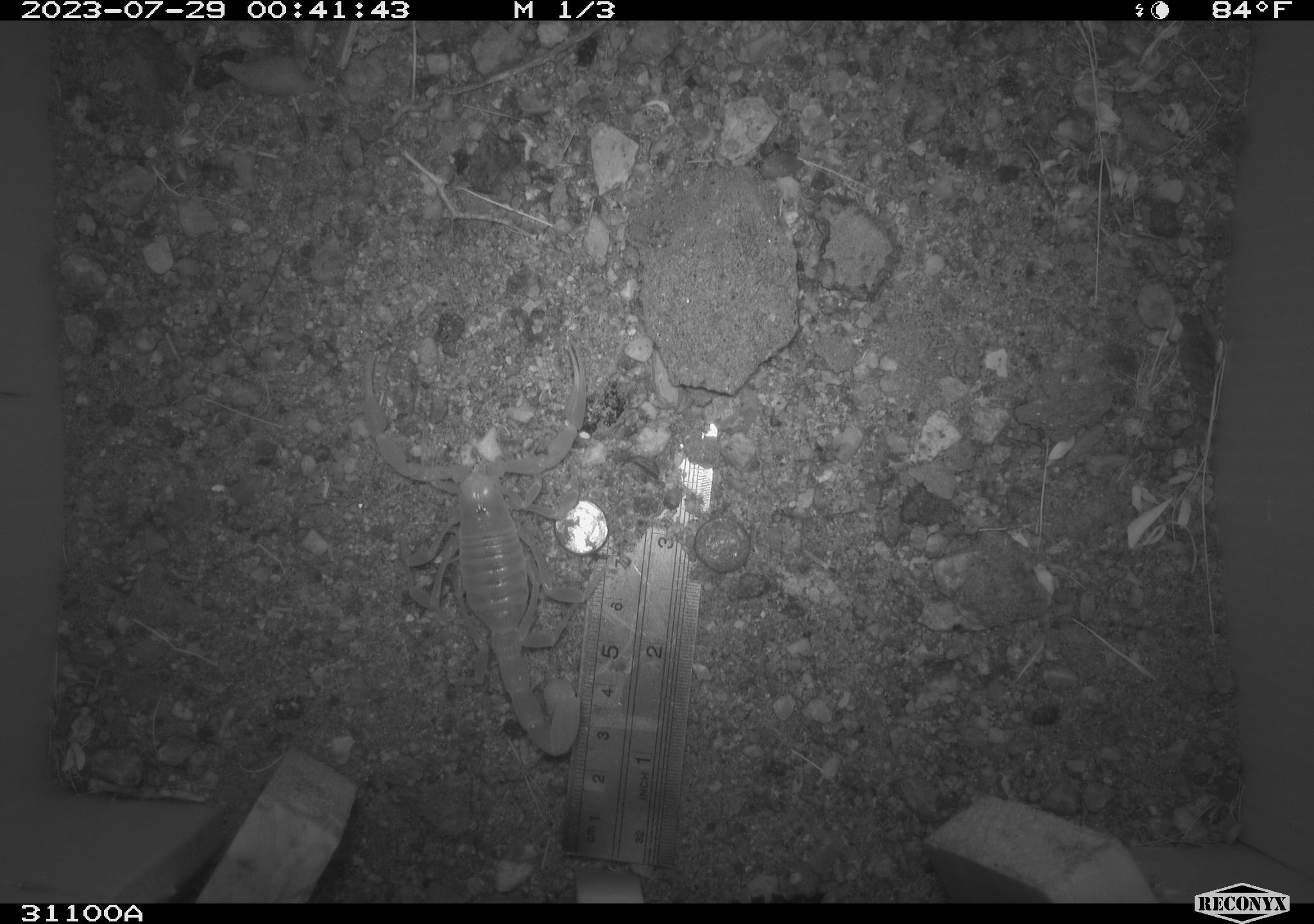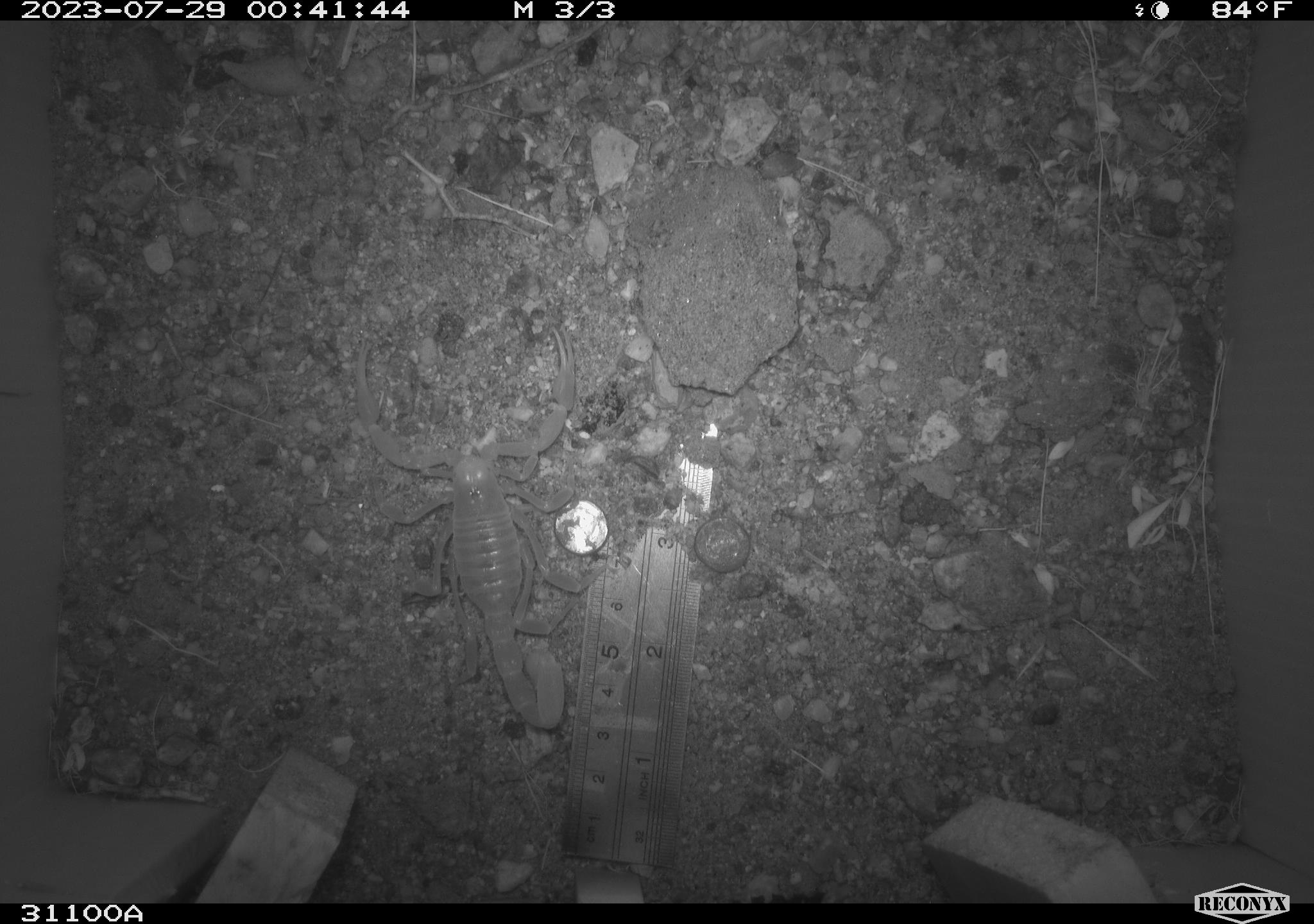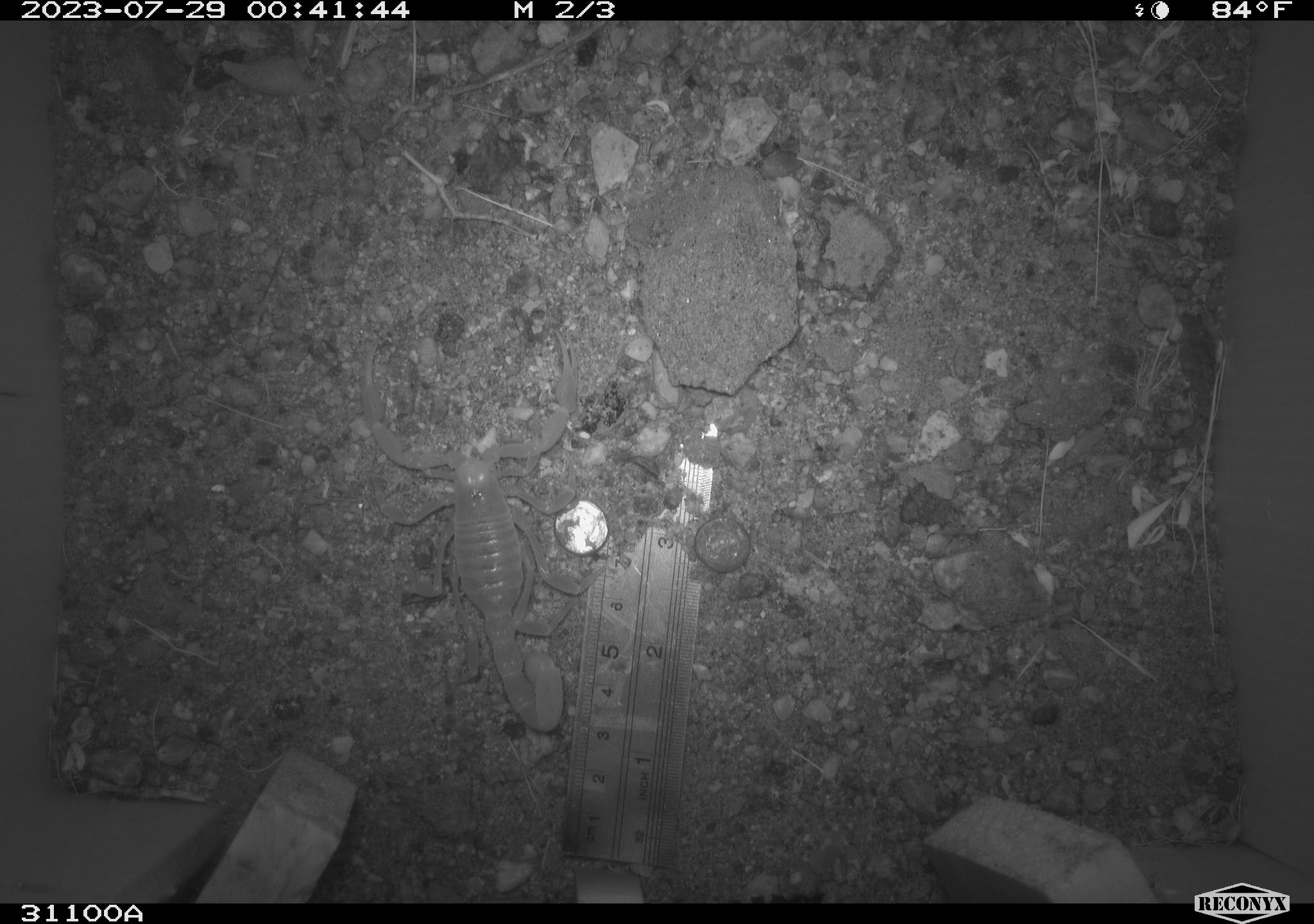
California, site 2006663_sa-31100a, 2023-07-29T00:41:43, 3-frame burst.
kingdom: Animalia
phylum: Arthropoda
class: Arachnida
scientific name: Arachnida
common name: arachnids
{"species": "arachnids (Arachnida)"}